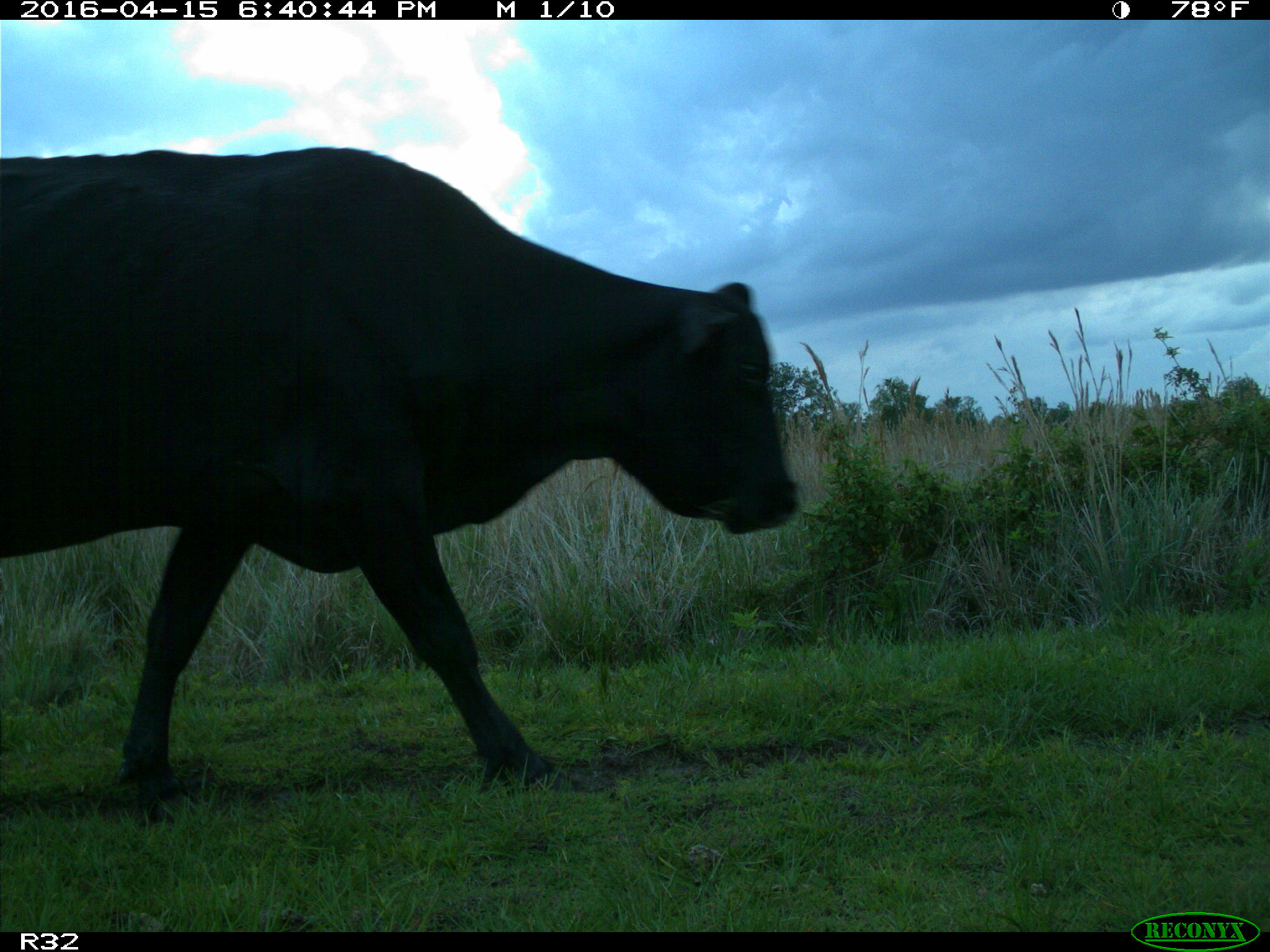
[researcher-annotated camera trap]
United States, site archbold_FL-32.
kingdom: Animalia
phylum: Chordata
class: Mammalia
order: Artiodactyla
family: Bovidae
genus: Bos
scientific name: Bos taurus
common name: domestic cow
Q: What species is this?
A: Bos taurus (domestic cow).